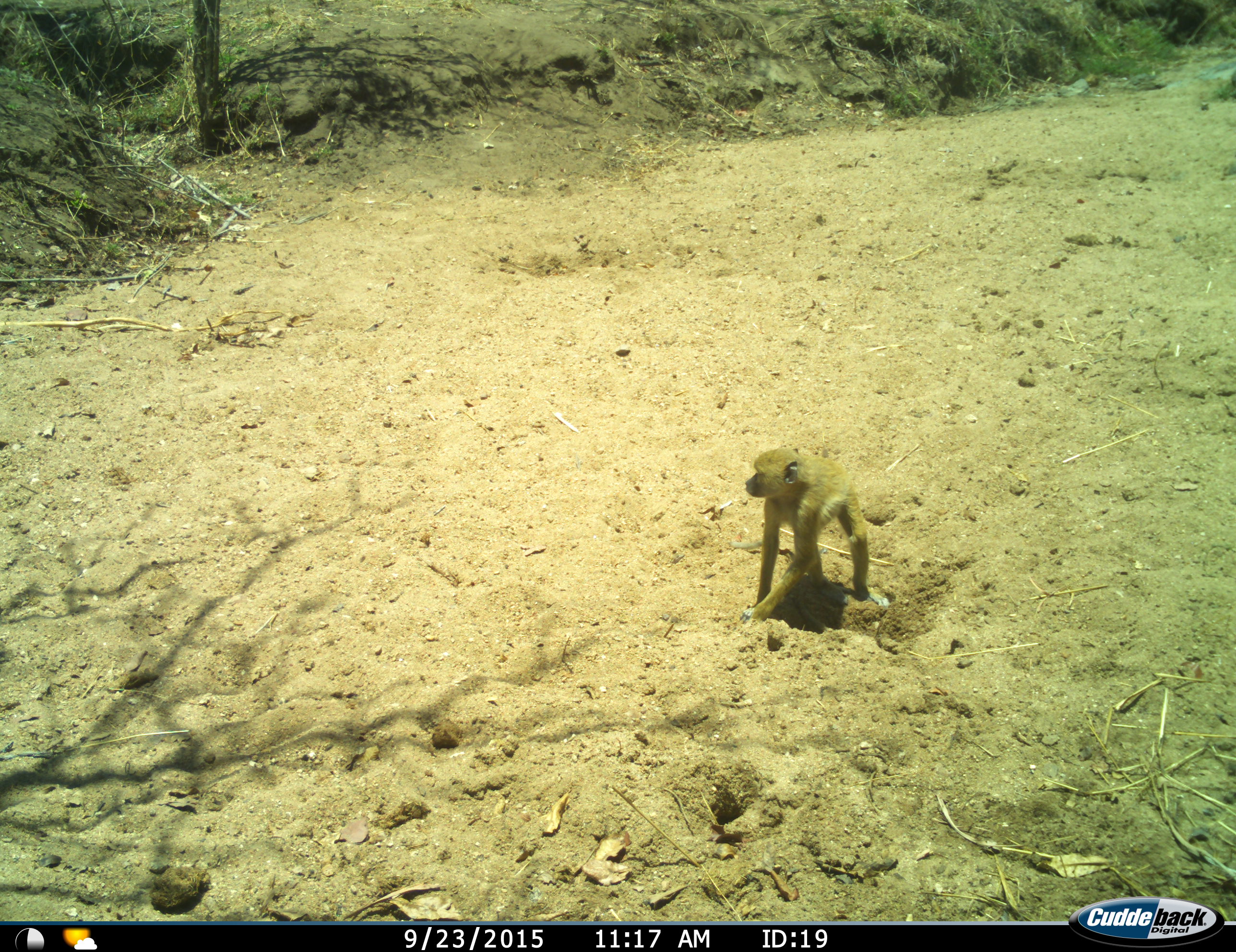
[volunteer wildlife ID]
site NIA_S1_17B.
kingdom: Animalia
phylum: Chordata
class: Mammalia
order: Primates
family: Cercopithecidae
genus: Papio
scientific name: Papio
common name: baboon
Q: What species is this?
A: Baboon (Papio).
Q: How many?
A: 1.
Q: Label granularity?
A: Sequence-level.